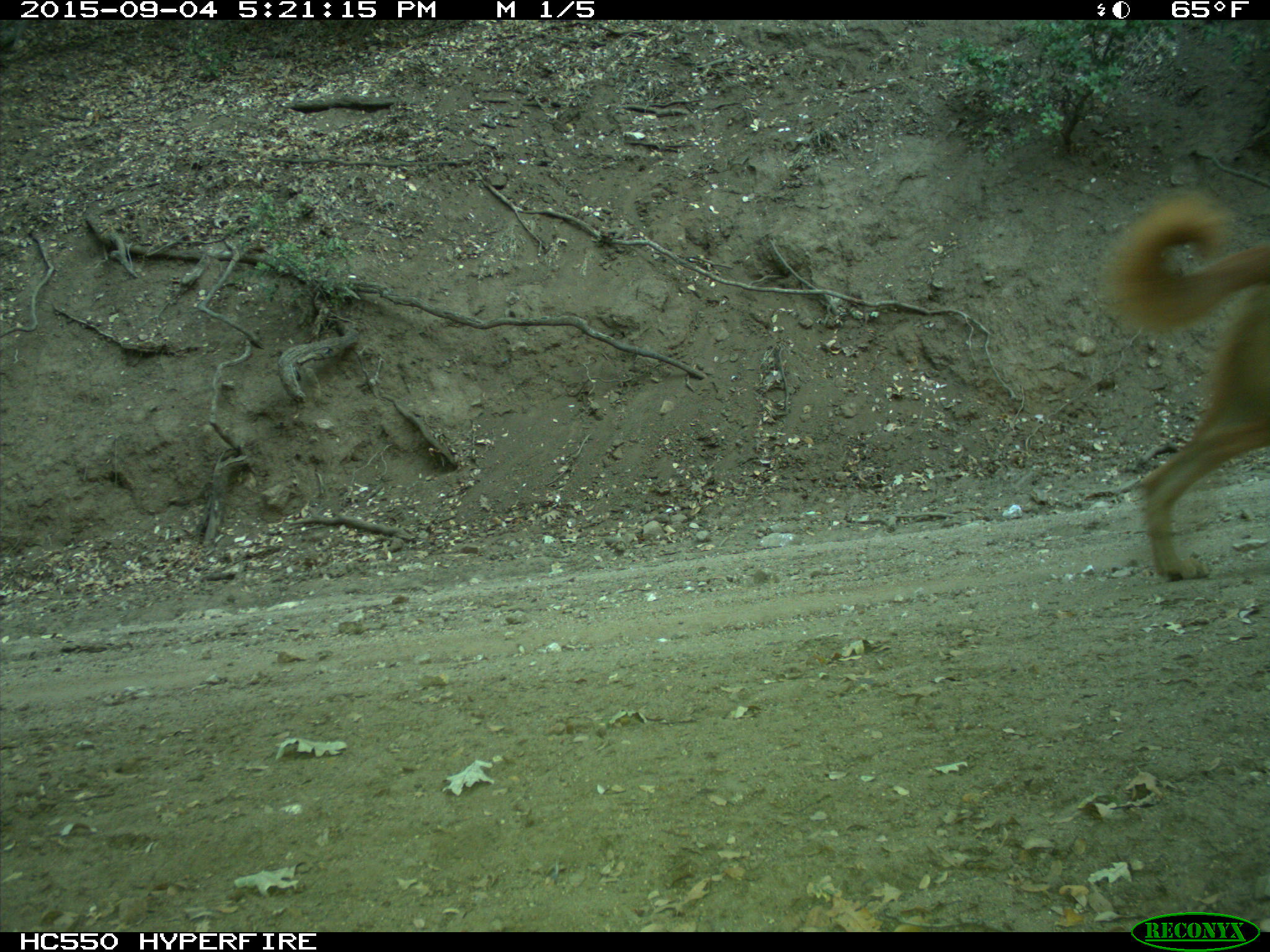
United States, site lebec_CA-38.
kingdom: Animalia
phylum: Chordata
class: Mammalia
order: Carnivora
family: Canidae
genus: Canis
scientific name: Canis familiaris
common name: domestic dog